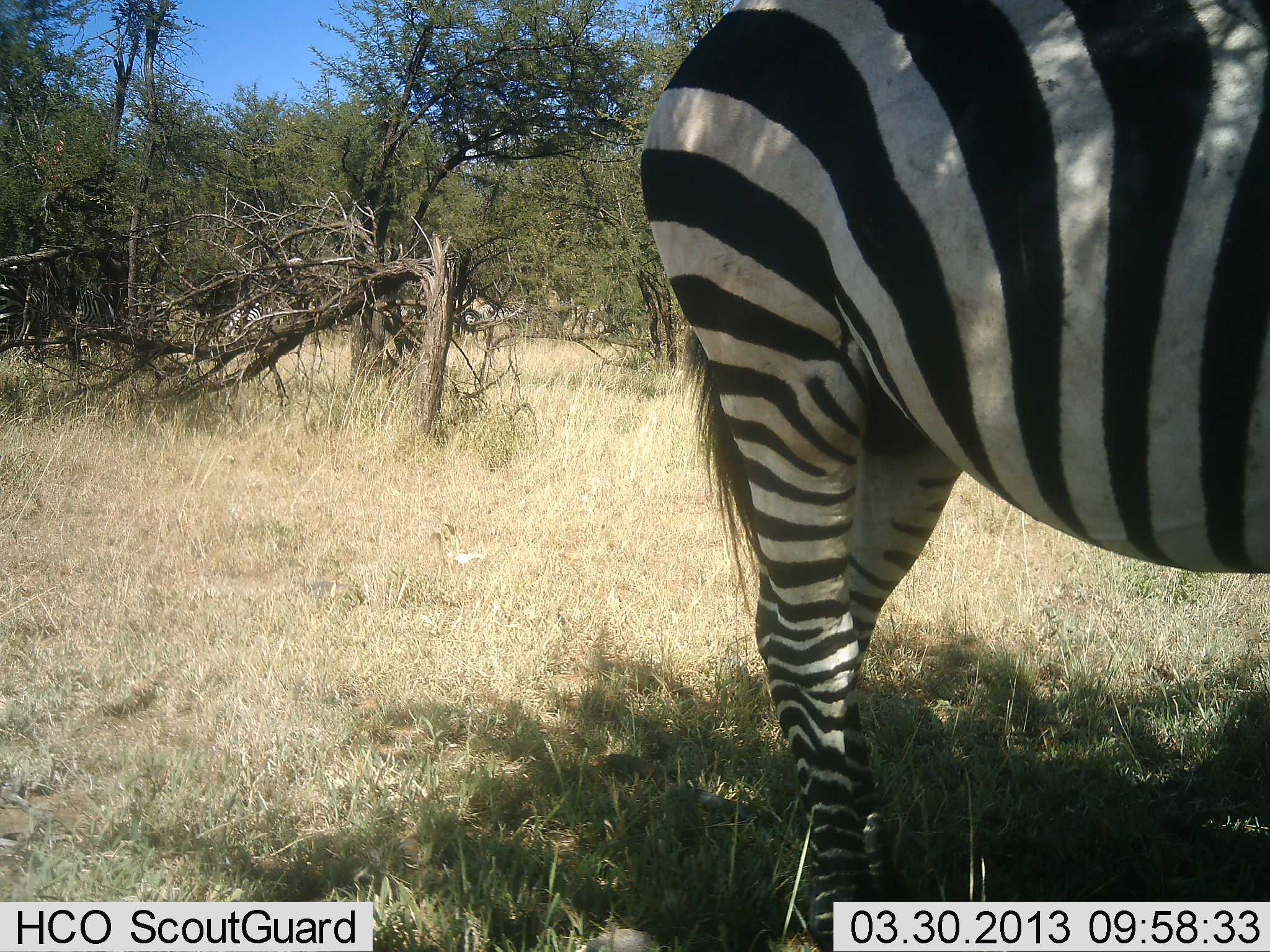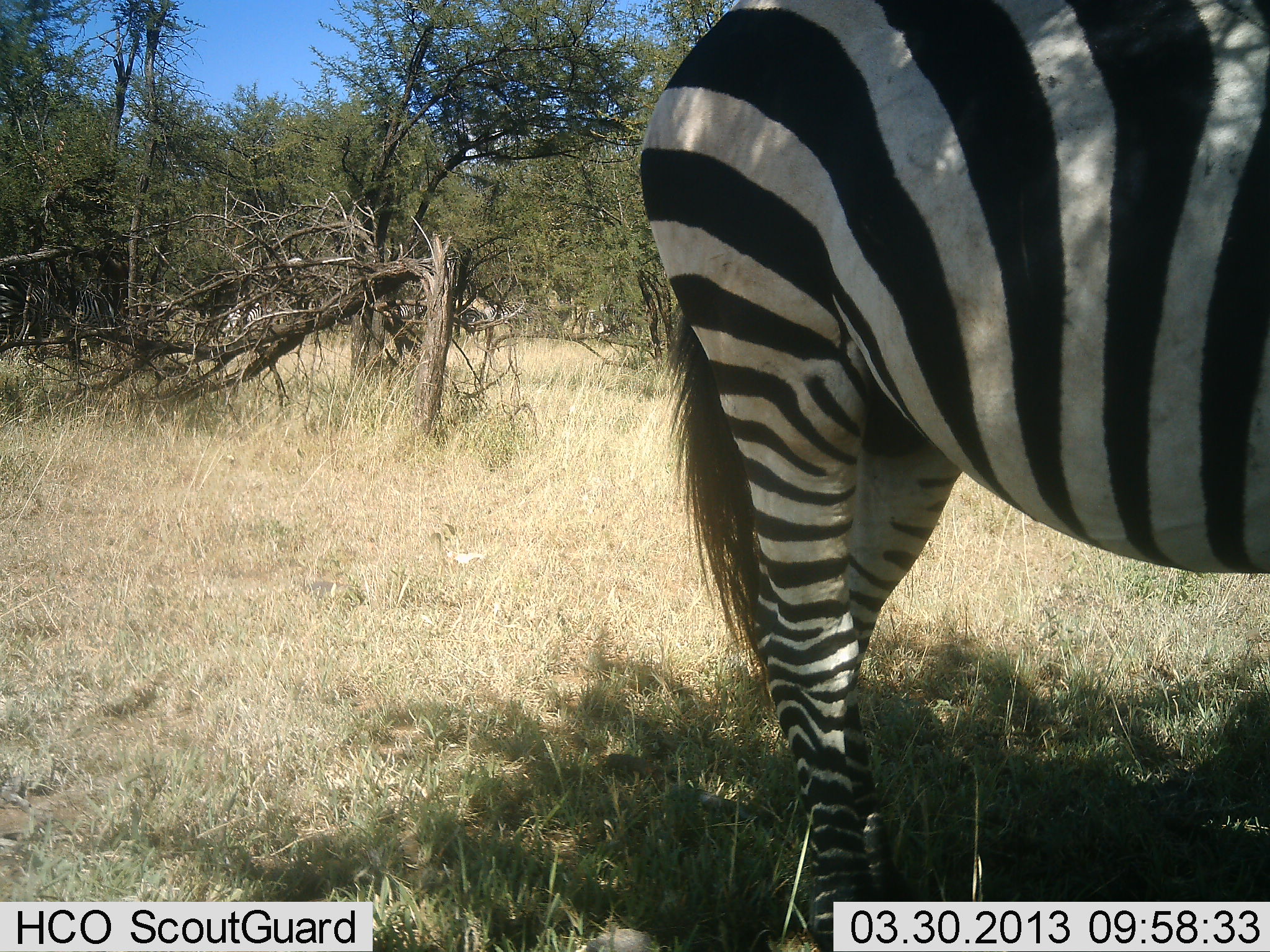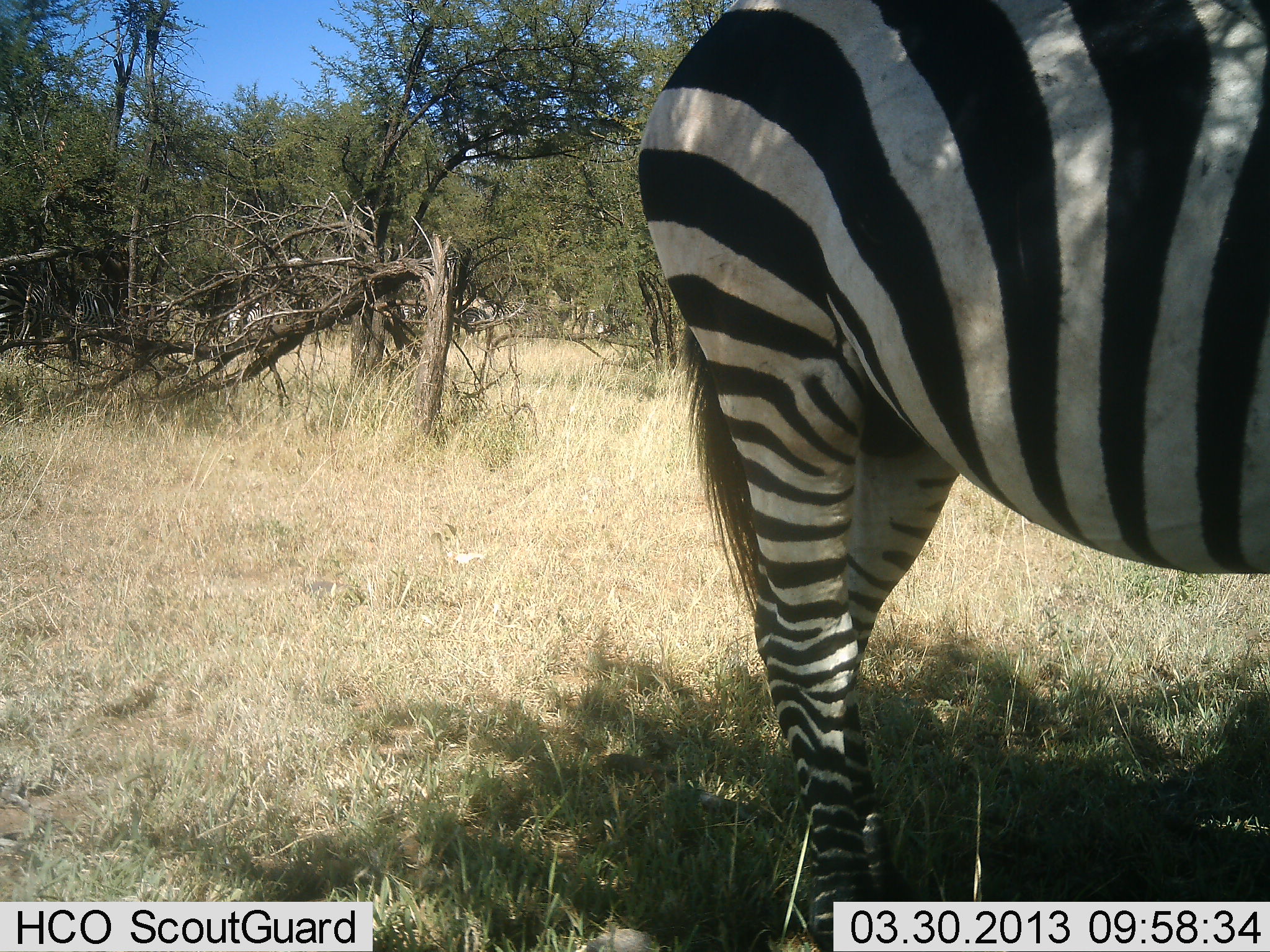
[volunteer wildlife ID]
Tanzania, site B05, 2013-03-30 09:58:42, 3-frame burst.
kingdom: Animalia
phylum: Chordata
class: Mammalia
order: Perissodactyla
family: Equidae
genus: Equus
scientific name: Equus quagga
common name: plains zebra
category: zebra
Zebra (plains zebra) (Equus quagga), count 1. Behavior (volunteer vote fractions): standing 83%, resting 3%, moving 19%, interacting 0%. Young present (vote fraction): 0%. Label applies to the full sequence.